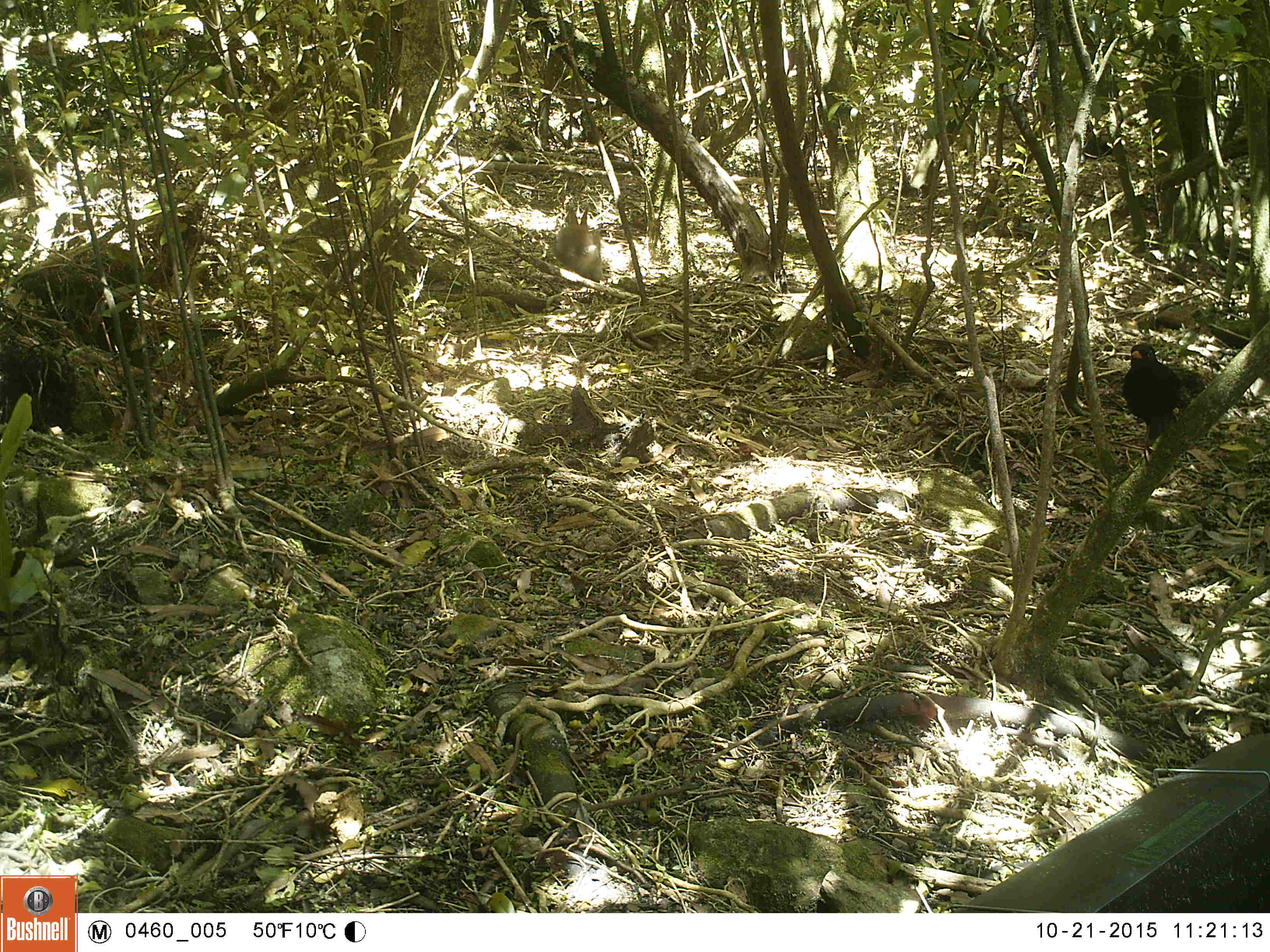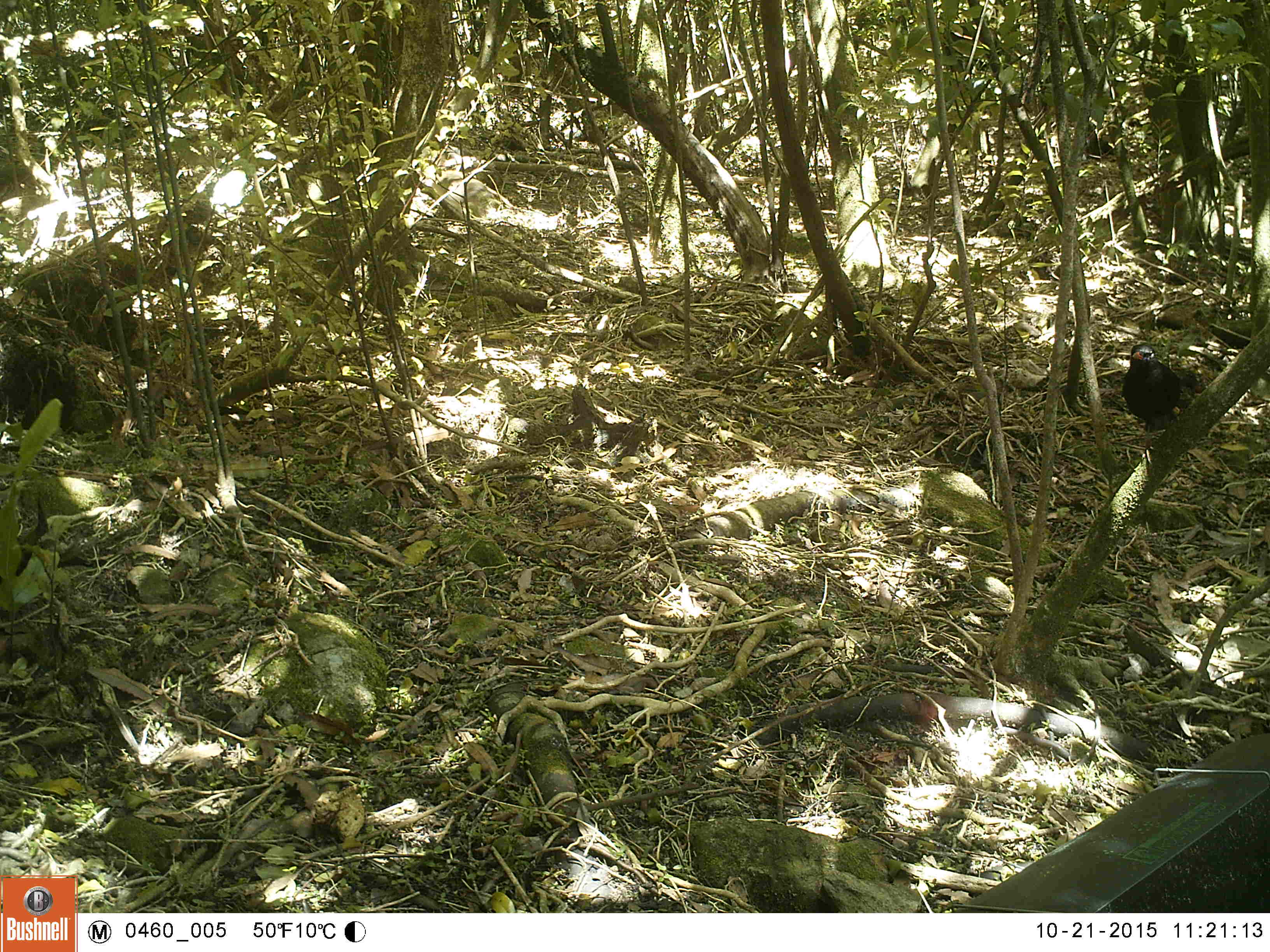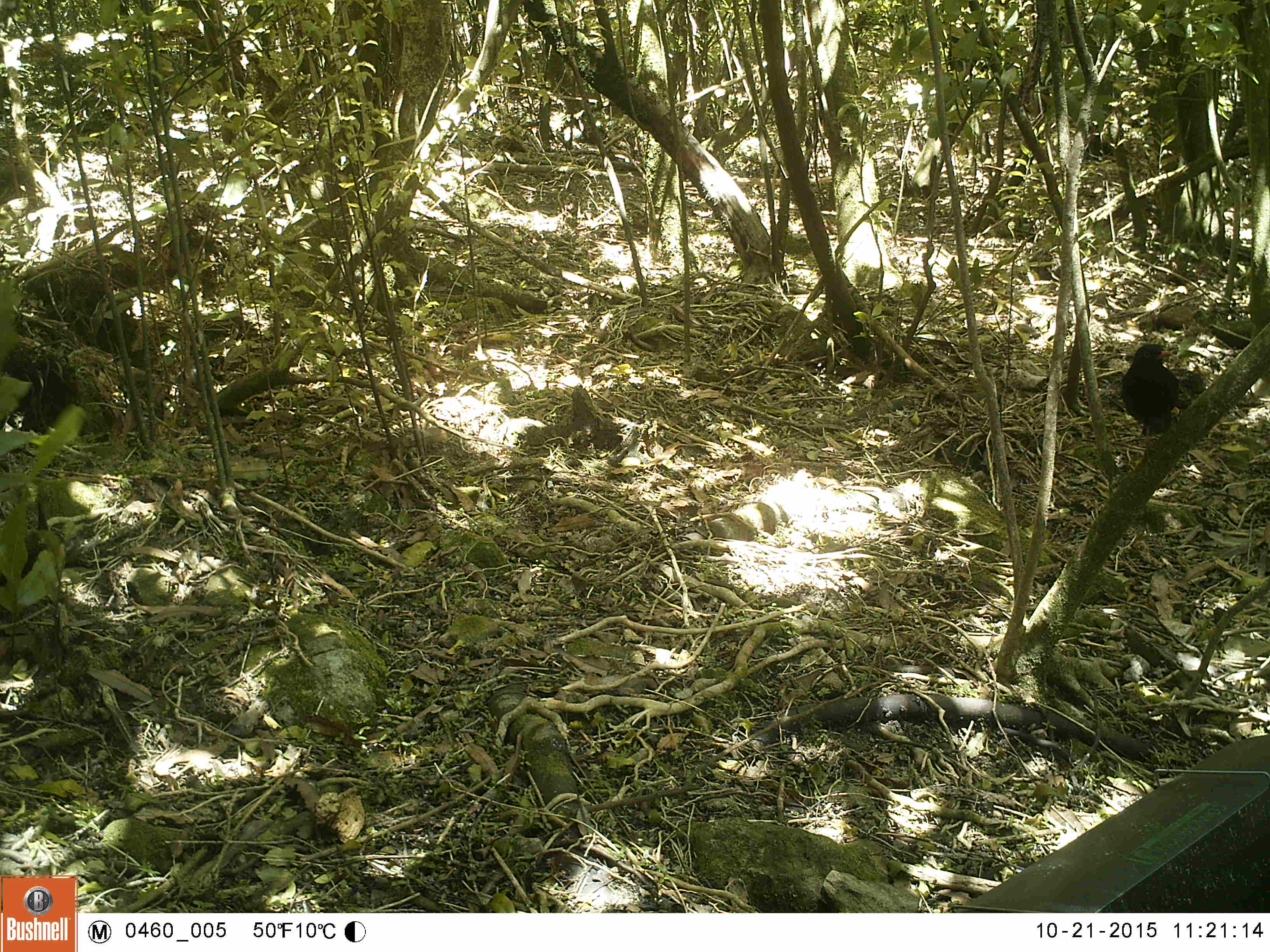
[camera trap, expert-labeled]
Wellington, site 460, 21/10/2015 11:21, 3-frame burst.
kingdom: Animalia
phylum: Chordata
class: Aves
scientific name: Aves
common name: bird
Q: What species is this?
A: Bird (Aves).